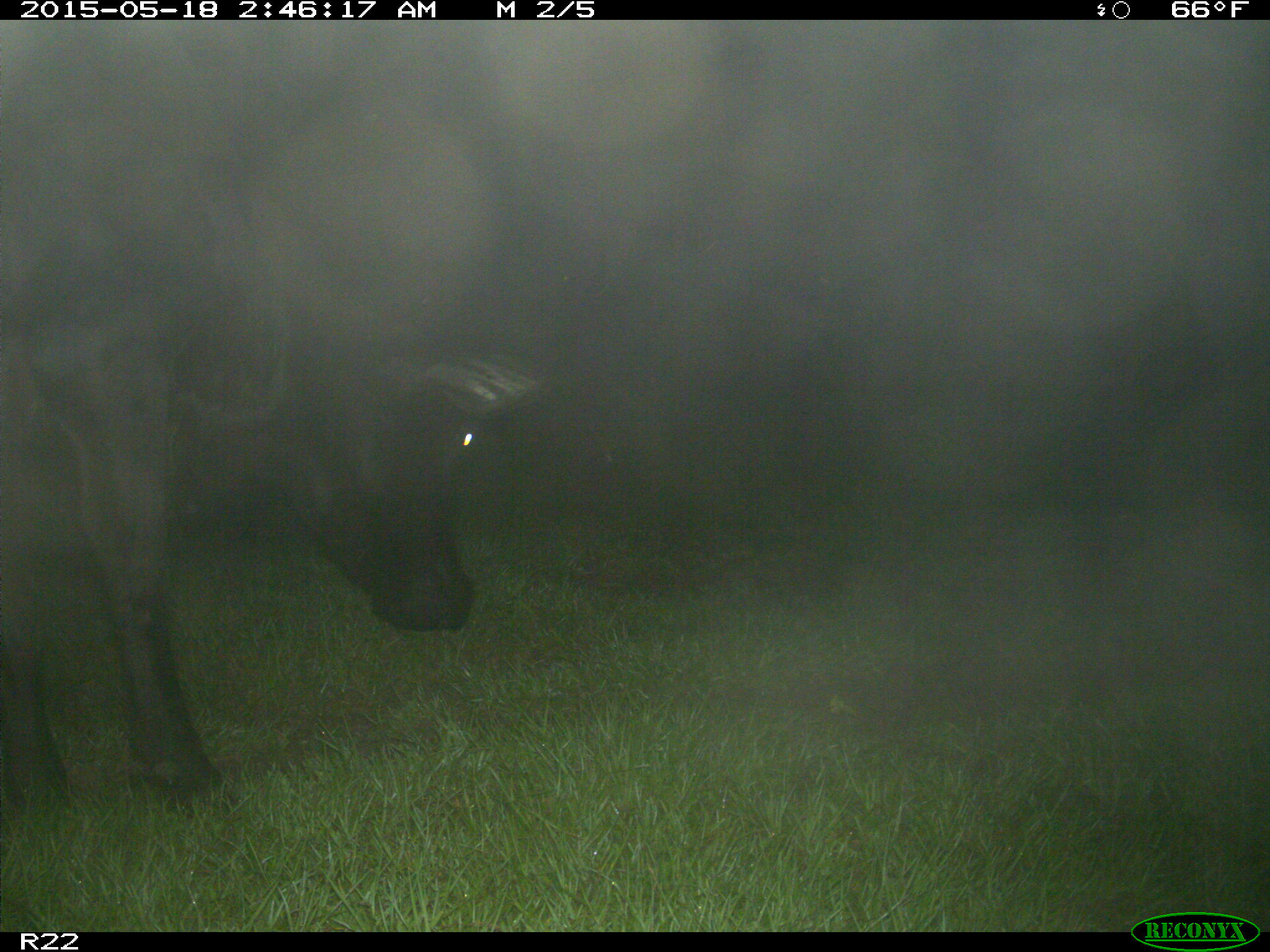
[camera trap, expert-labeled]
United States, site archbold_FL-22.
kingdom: Animalia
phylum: Chordata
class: Mammalia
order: Artiodactyla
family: Bovidae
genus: Bos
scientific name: Bos taurus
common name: domestic cow